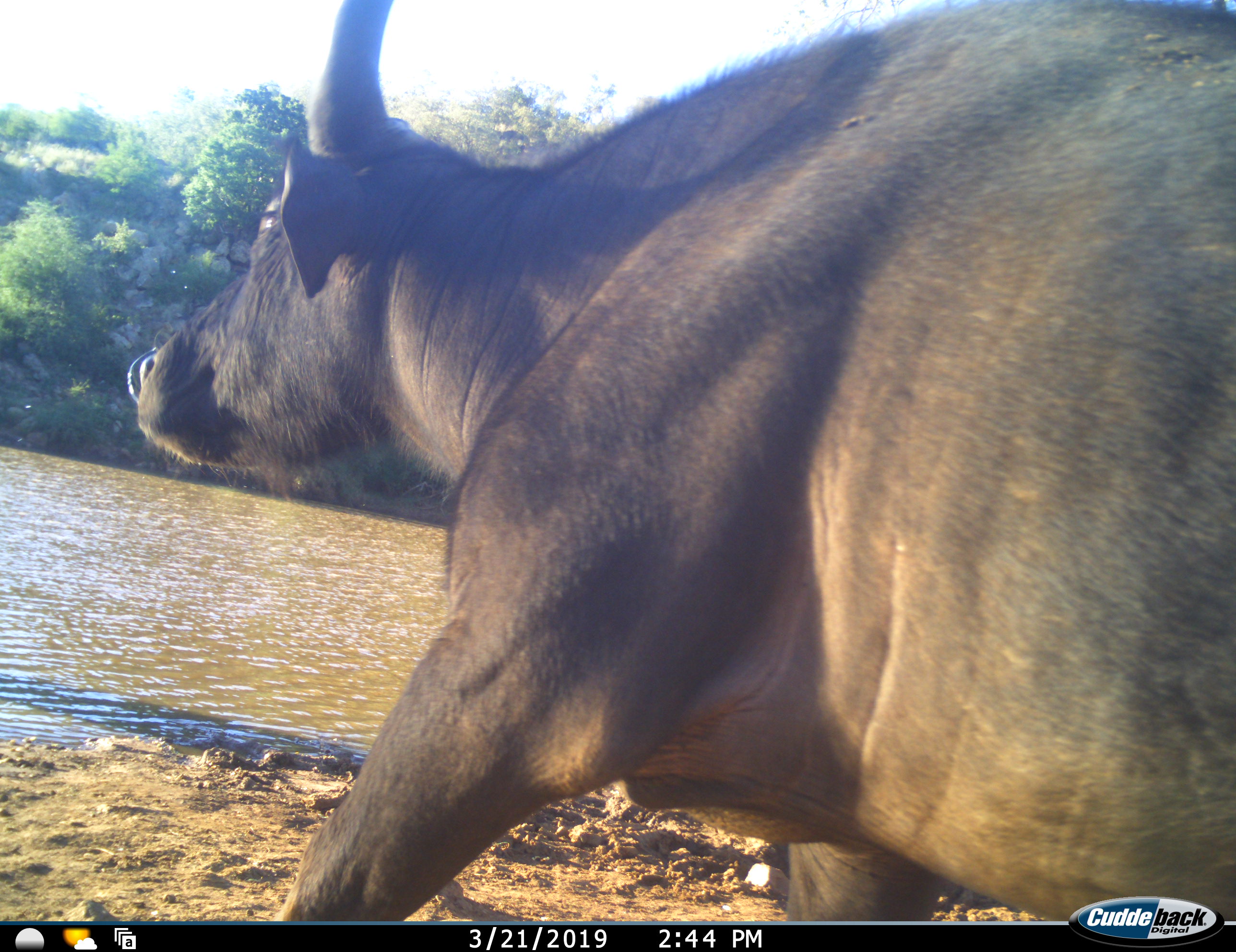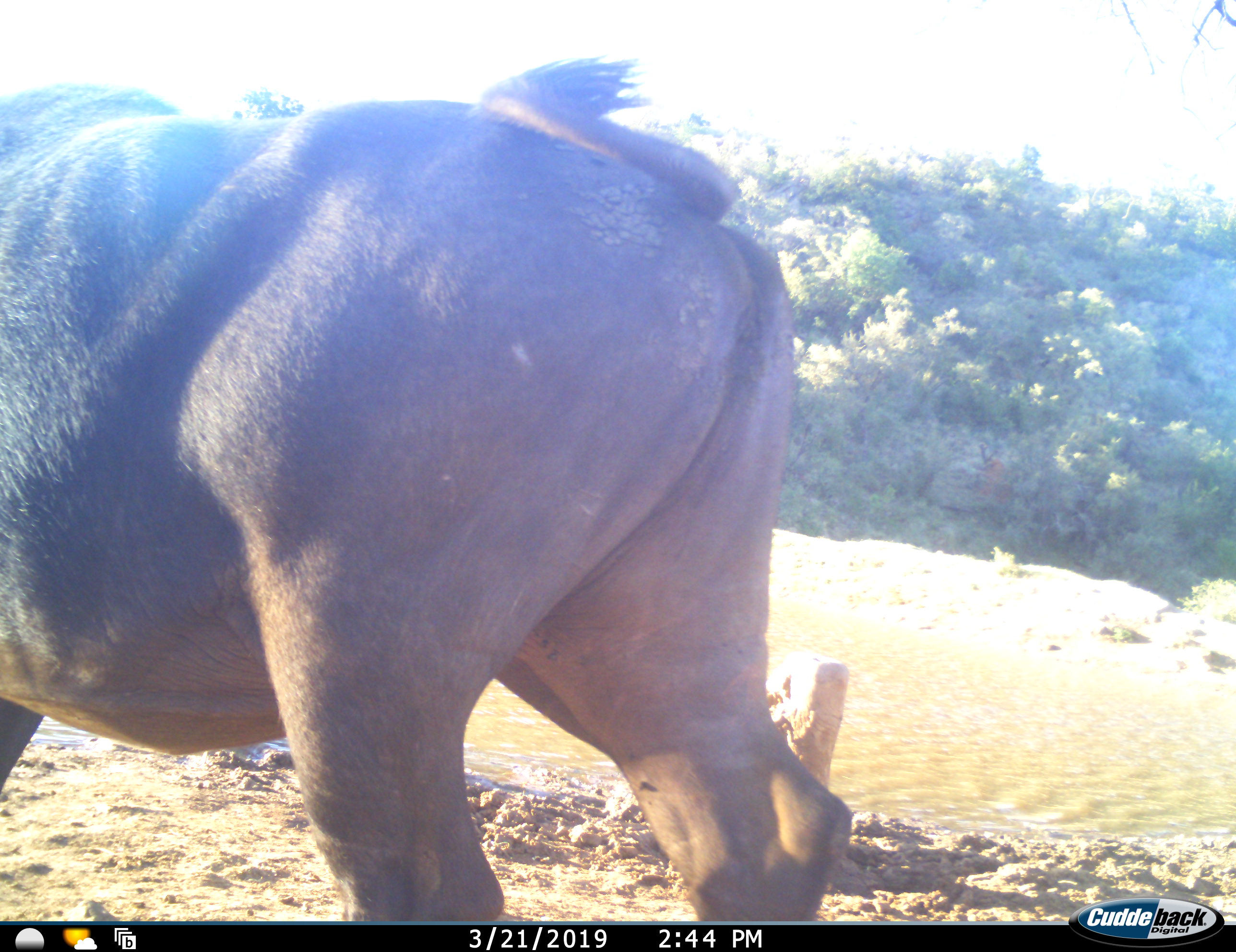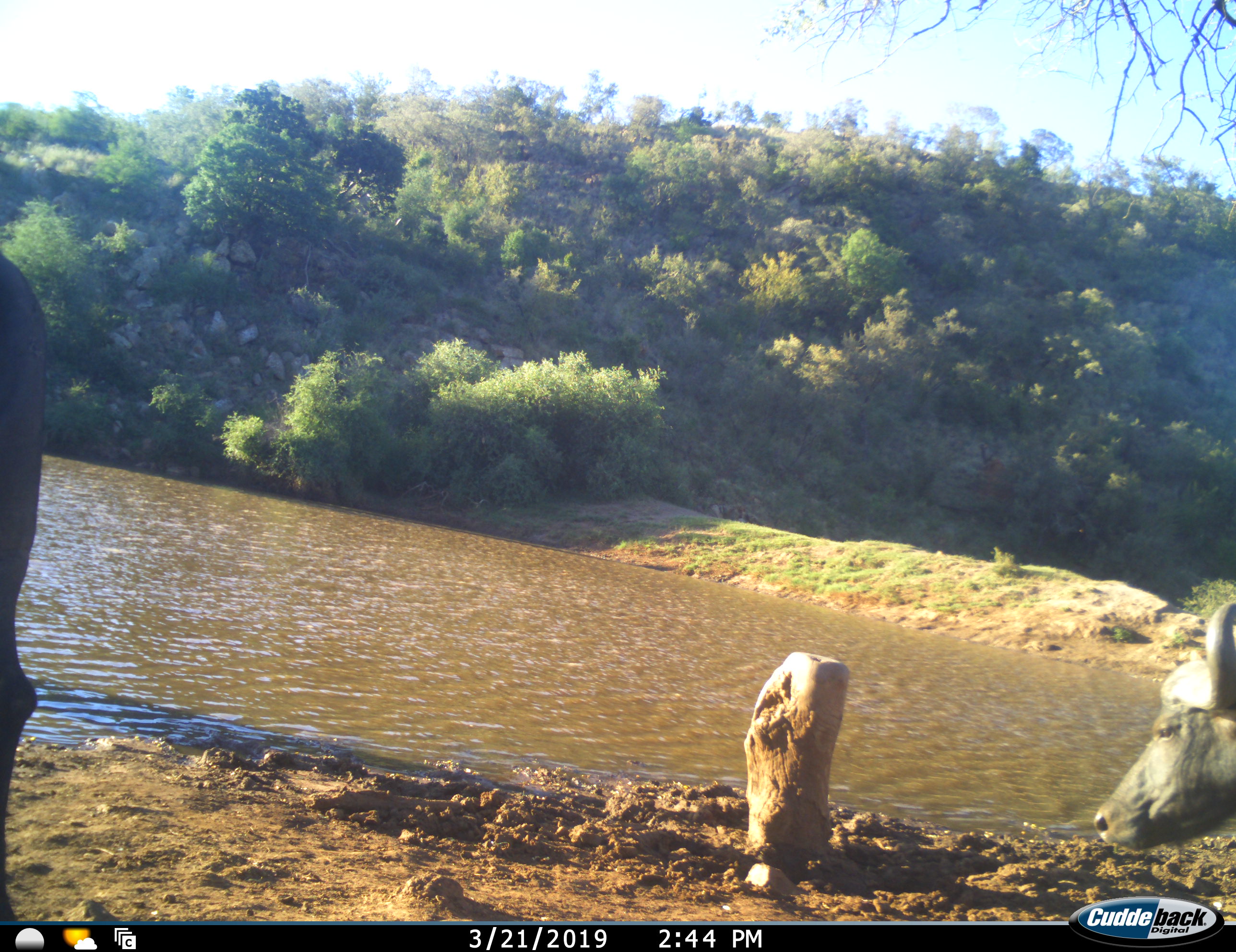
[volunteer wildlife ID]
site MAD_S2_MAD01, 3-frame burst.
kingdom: Animalia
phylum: Chordata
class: Mammalia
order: Artiodactyla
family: Bovidae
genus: Syncerus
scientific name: Syncerus caffer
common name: african buffalo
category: buffalo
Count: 1.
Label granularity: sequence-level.